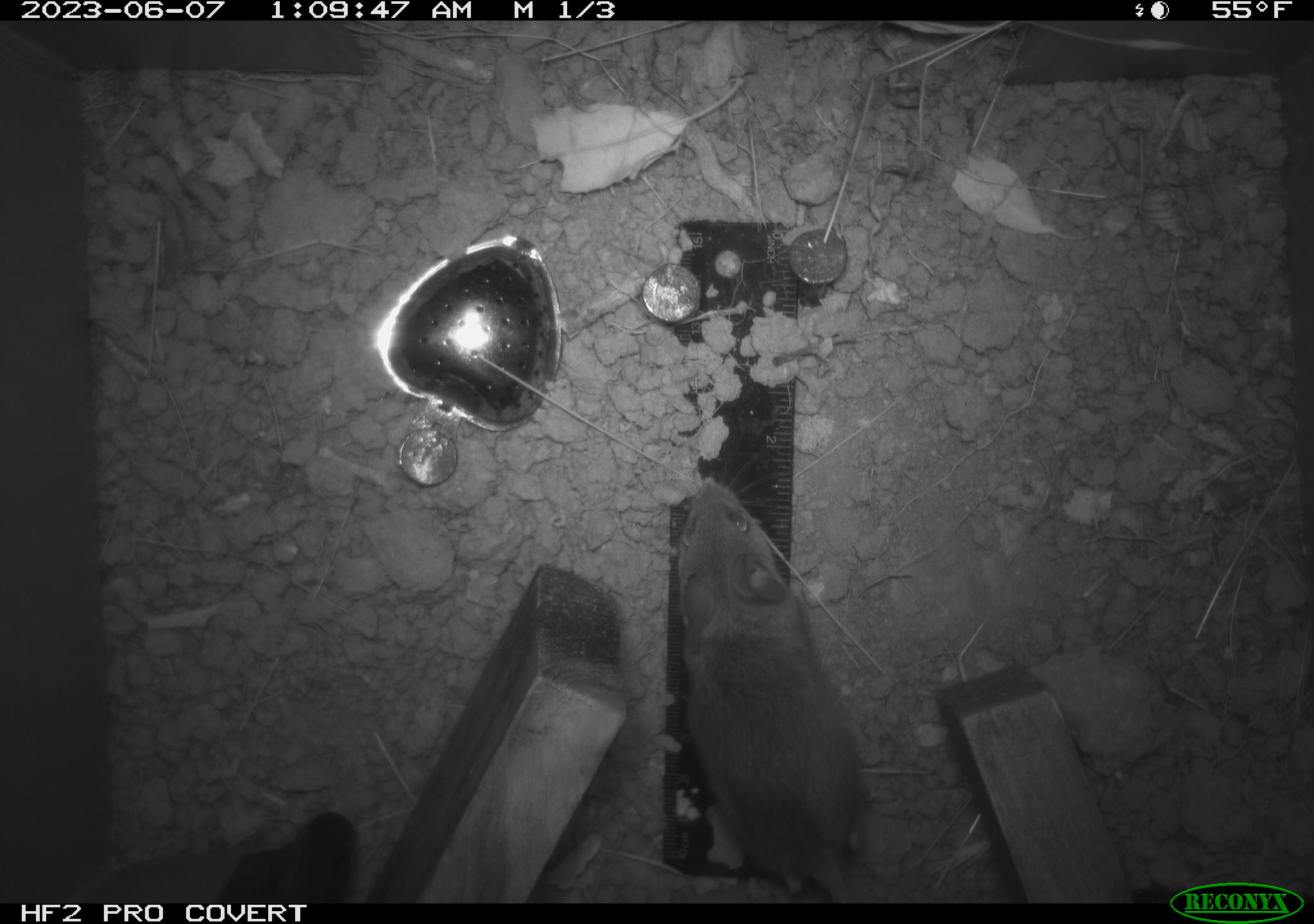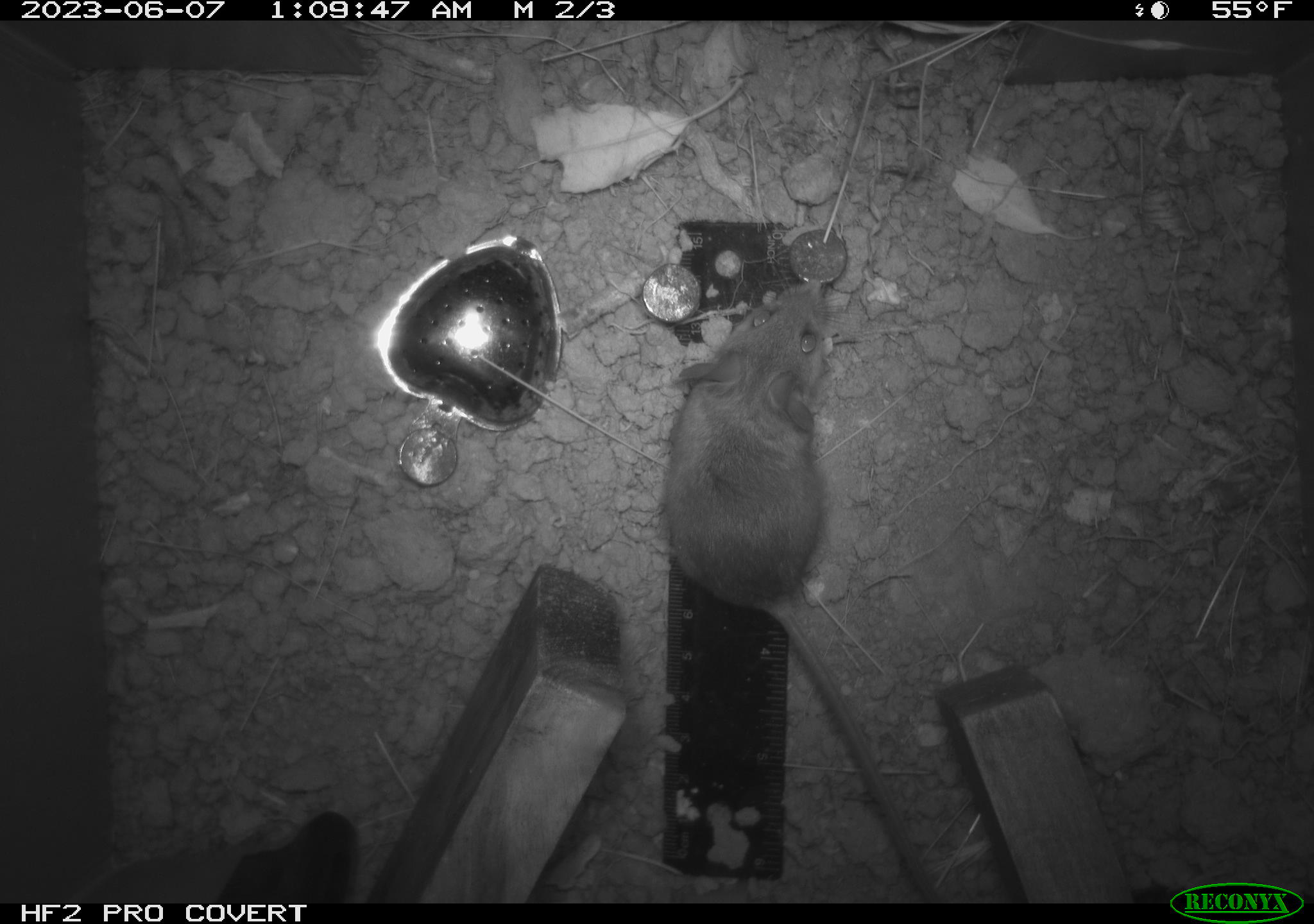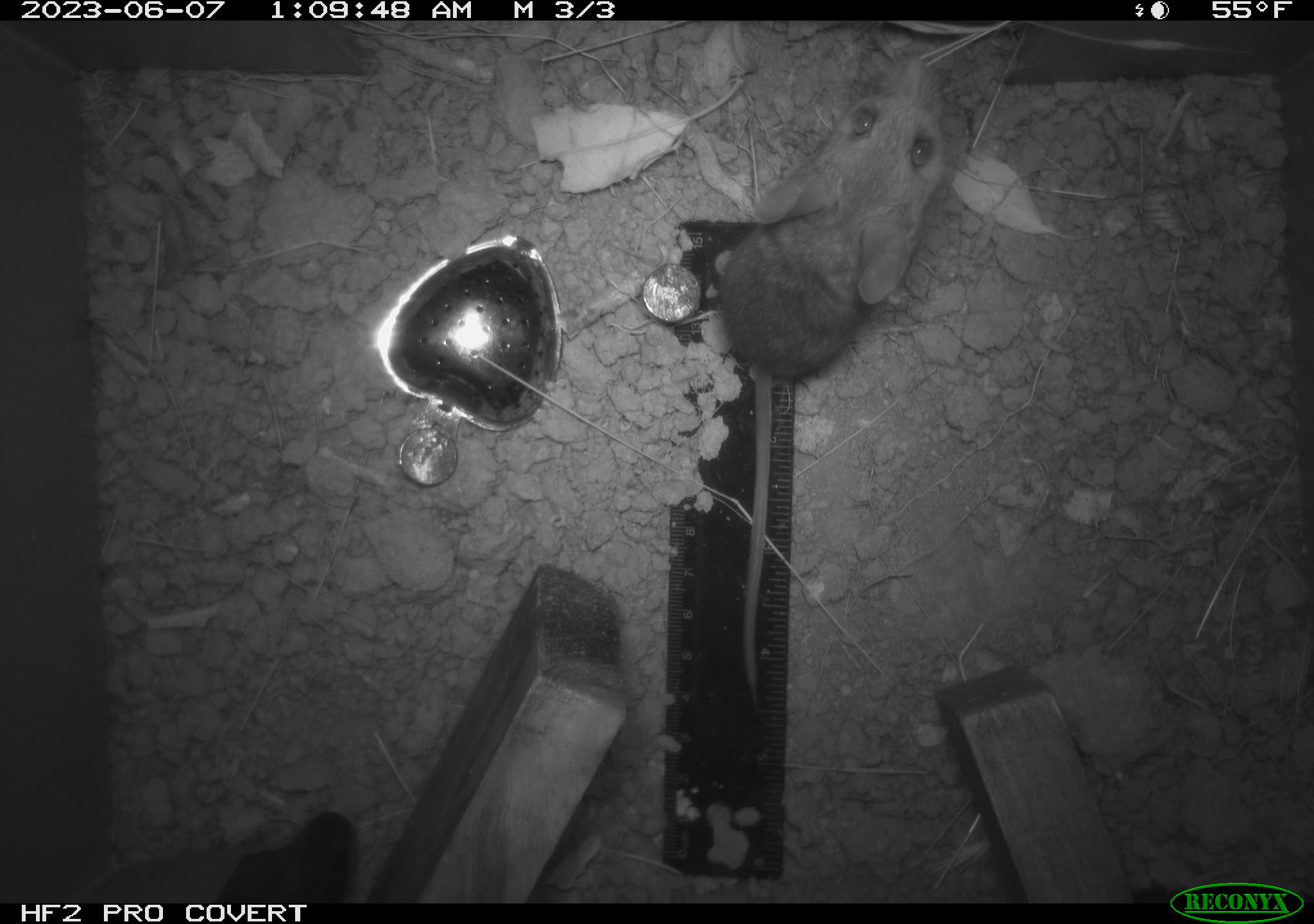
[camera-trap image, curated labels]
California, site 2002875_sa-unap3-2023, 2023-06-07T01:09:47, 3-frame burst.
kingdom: Animalia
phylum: Chordata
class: Mammalia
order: Rodentia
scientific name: Rodentia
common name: mouse species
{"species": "mouse species (Rodentia)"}